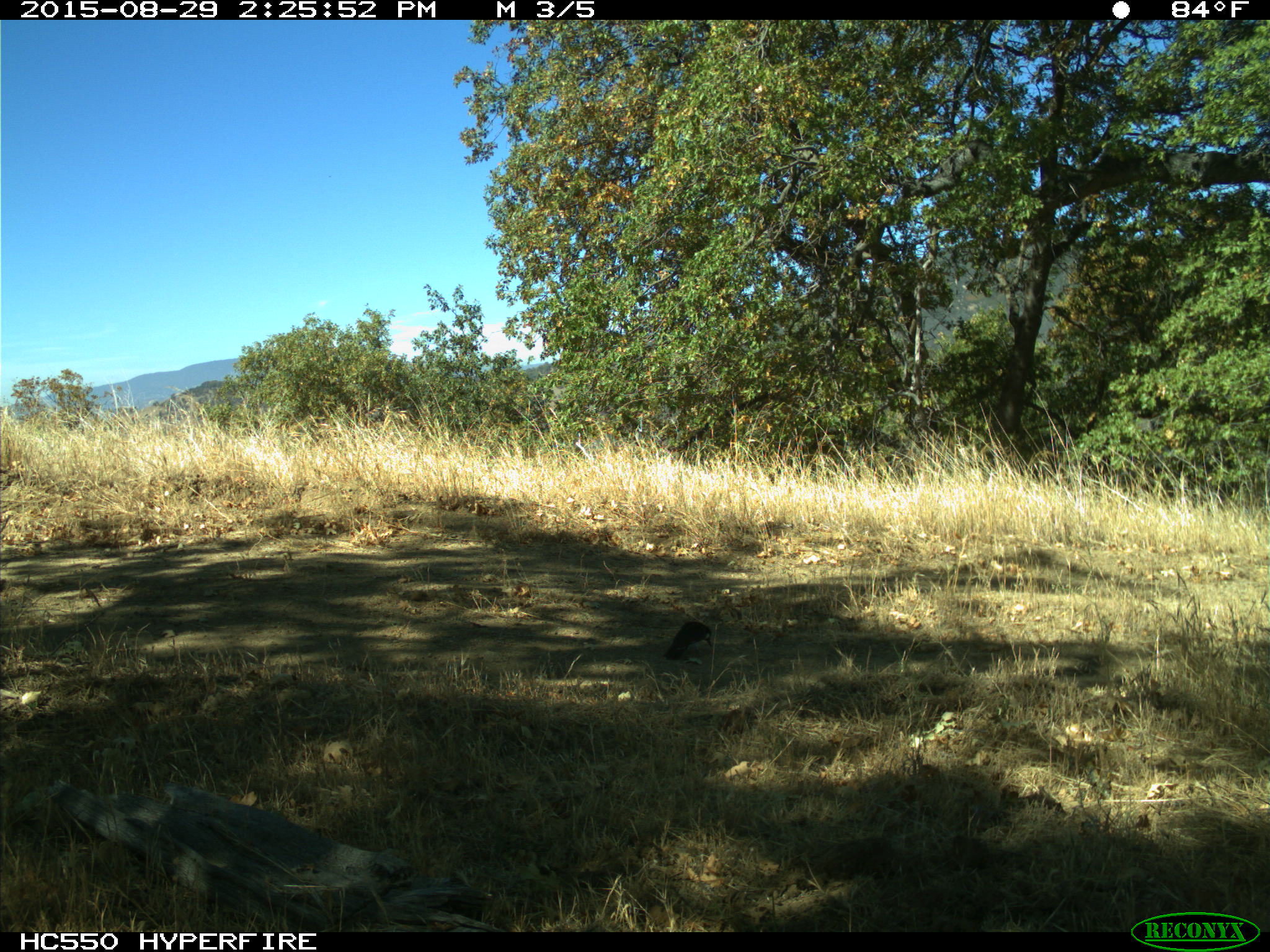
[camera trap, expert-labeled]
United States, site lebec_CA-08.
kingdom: Animalia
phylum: Chordata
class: Aves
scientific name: Aves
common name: birds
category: unidentified bird